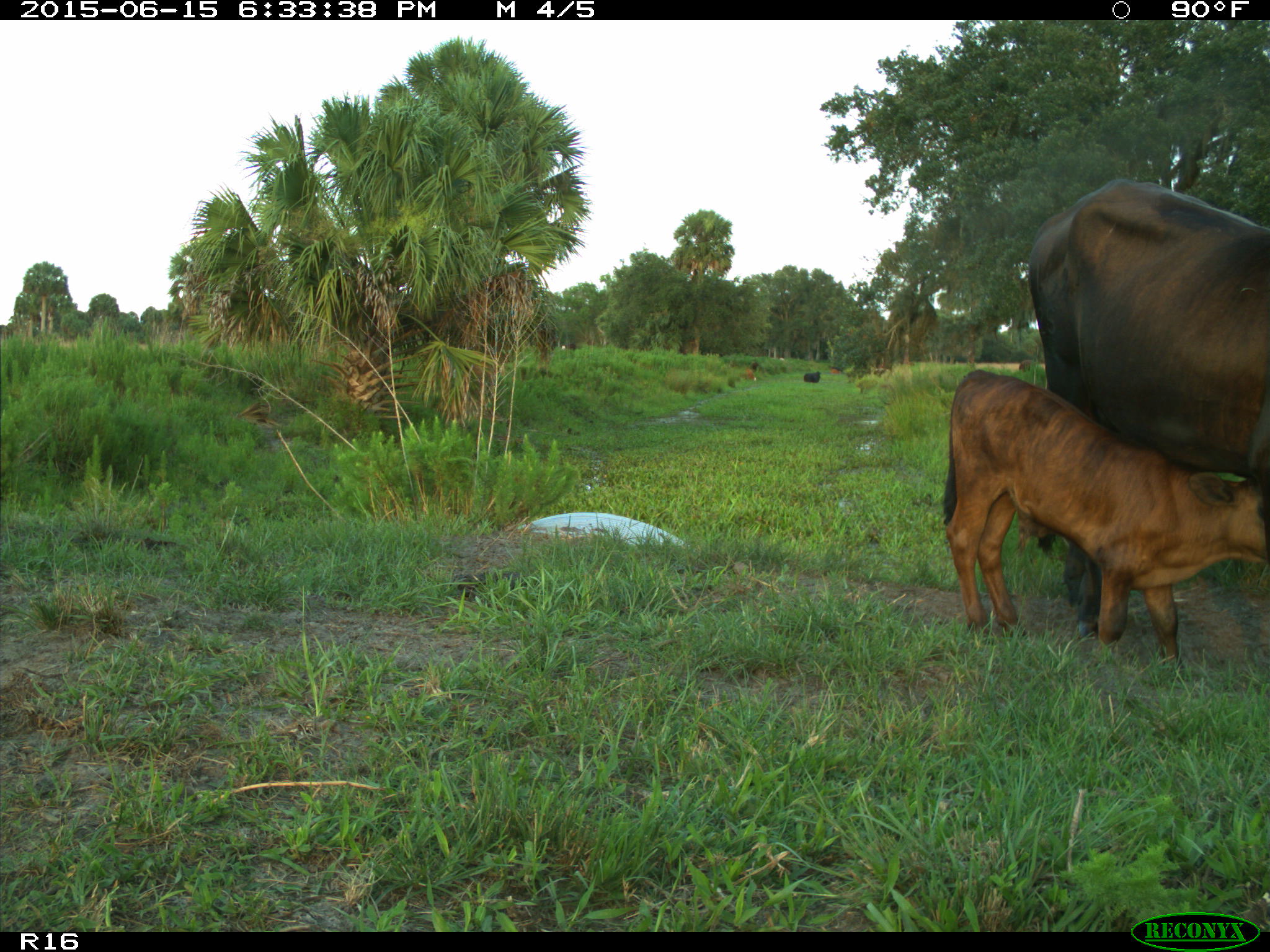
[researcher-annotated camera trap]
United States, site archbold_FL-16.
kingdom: Animalia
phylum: Chordata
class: Mammalia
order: Artiodactyla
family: Bovidae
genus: Bos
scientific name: Bos taurus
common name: domestic cow